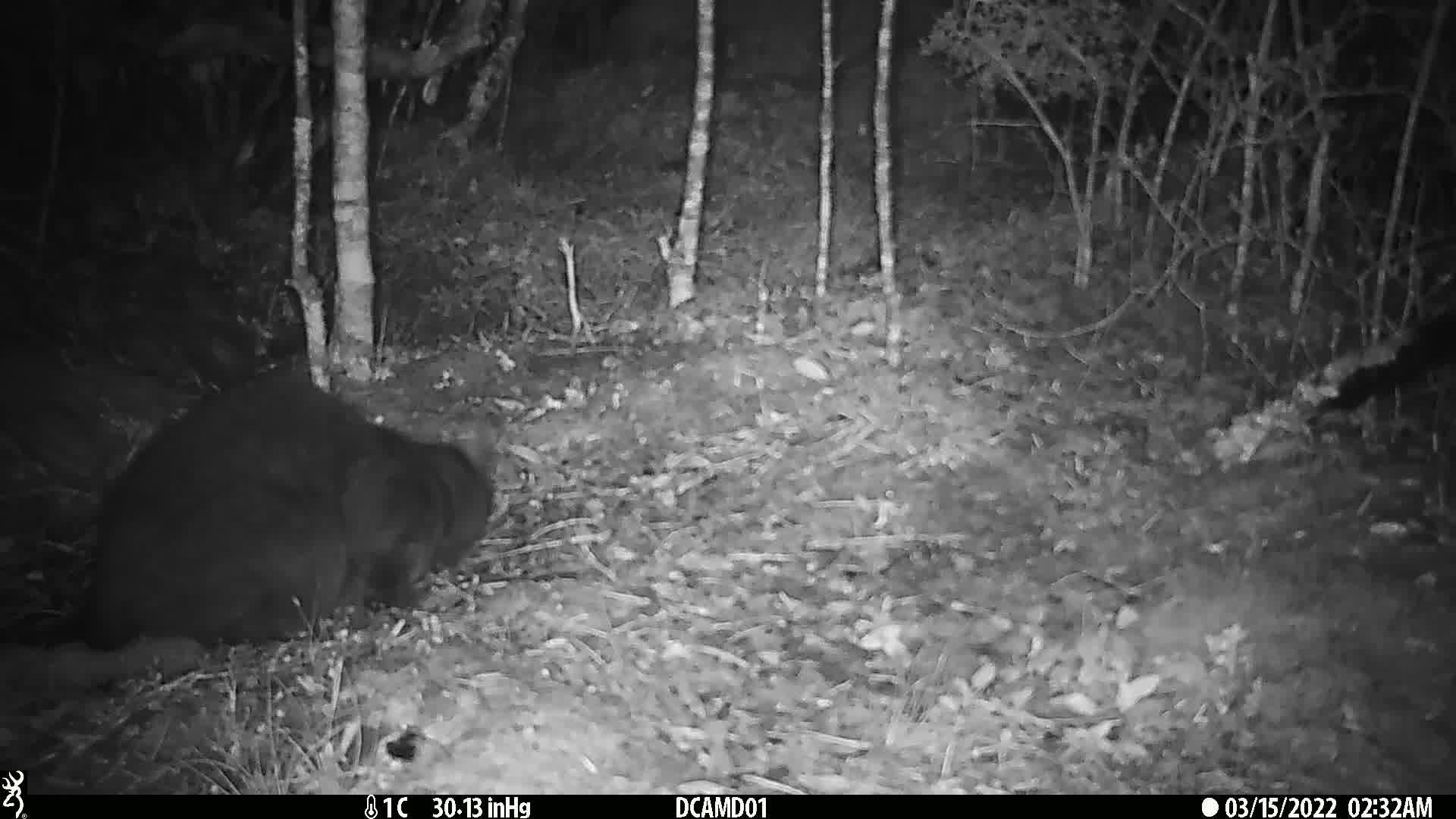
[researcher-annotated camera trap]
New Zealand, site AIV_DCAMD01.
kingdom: Animalia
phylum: Chordata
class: Mammalia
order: Carnivora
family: Felidae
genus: Felis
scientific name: Felis catus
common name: domestic cat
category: cat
Cat (domestic cat) (Felis catus).